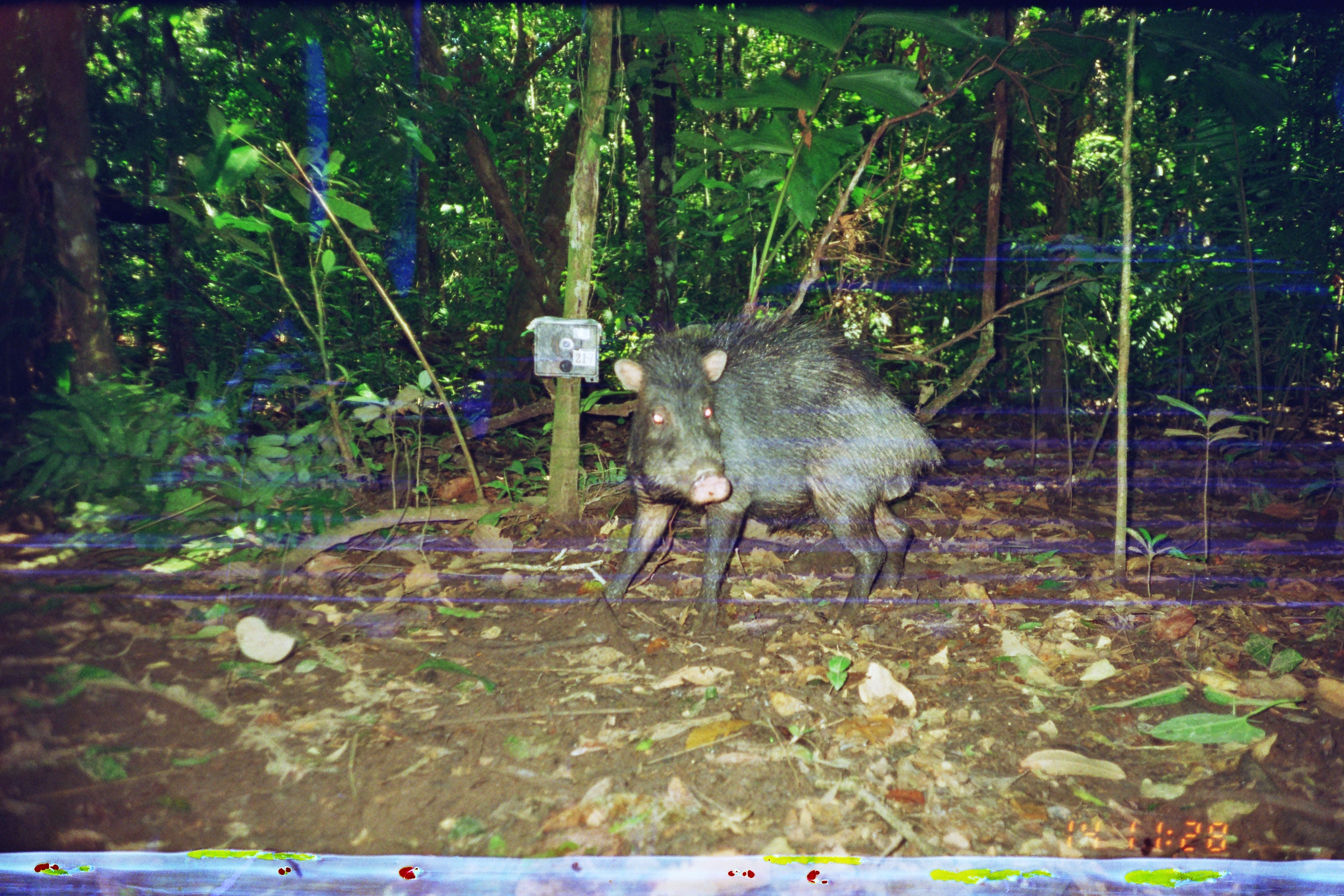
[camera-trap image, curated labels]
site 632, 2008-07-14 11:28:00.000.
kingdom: Animalia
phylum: Chordata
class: Mammalia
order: Artiodactyla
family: Tayassuidae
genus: Tayassu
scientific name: Tayassu pecari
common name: white-lipped peccary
Tayassu pecari (white-lipped peccary).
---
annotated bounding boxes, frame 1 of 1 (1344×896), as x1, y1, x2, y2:
tayassu pecari: 603, 304, 948, 647